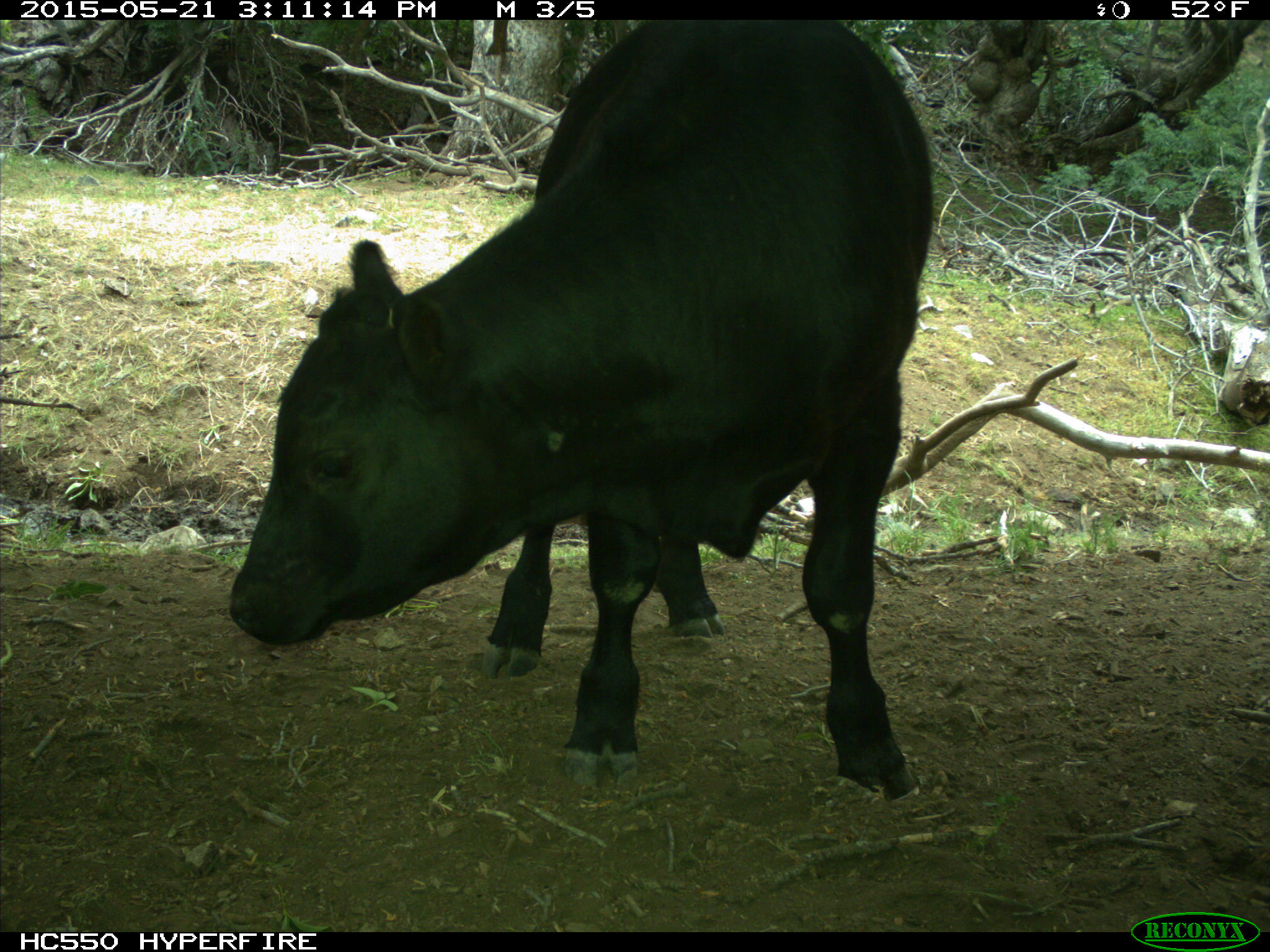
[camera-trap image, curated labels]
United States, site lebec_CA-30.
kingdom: Animalia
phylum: Chordata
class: Mammalia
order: Artiodactyla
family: Bovidae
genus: Bos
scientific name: Bos taurus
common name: domestic cow